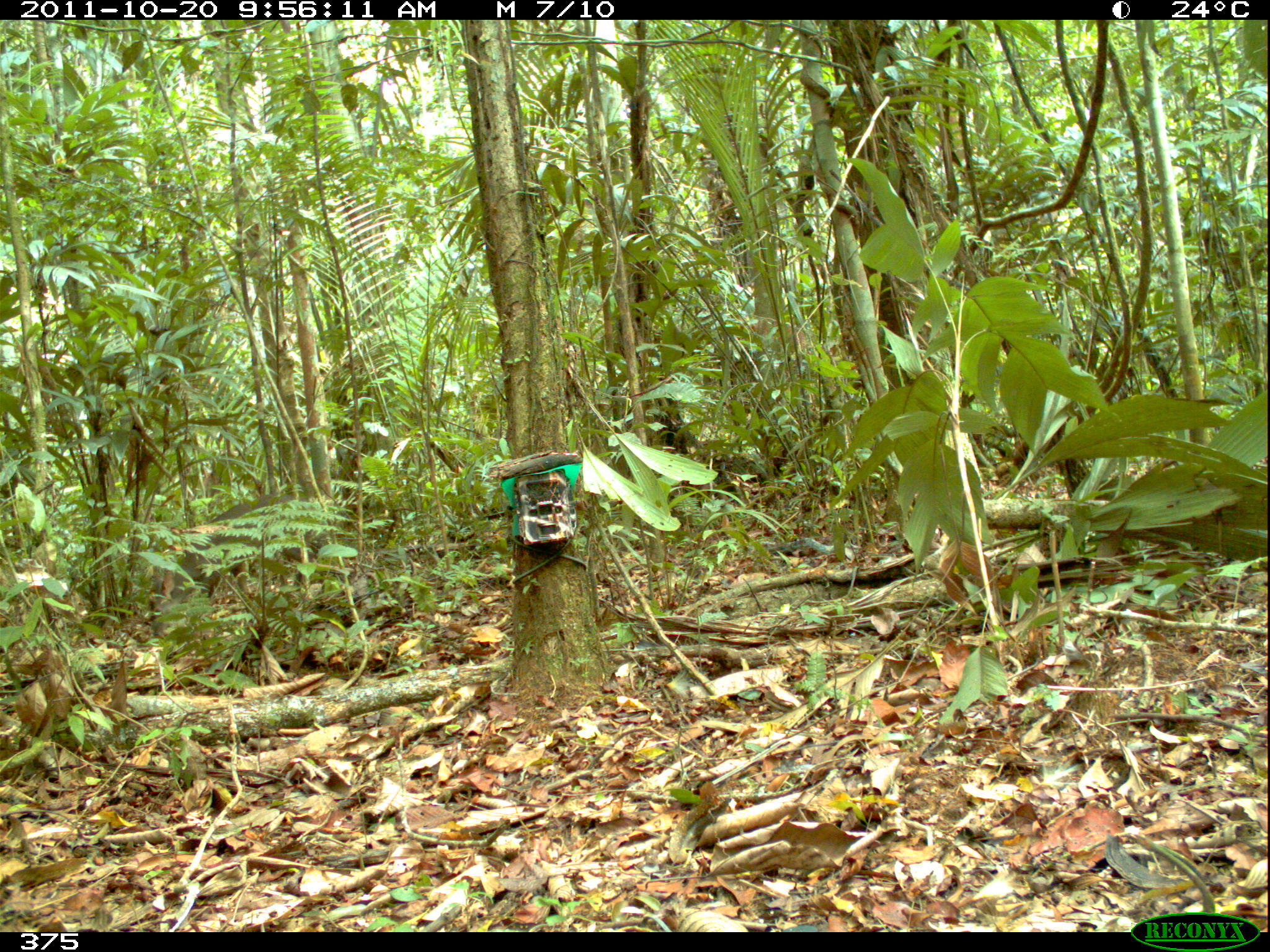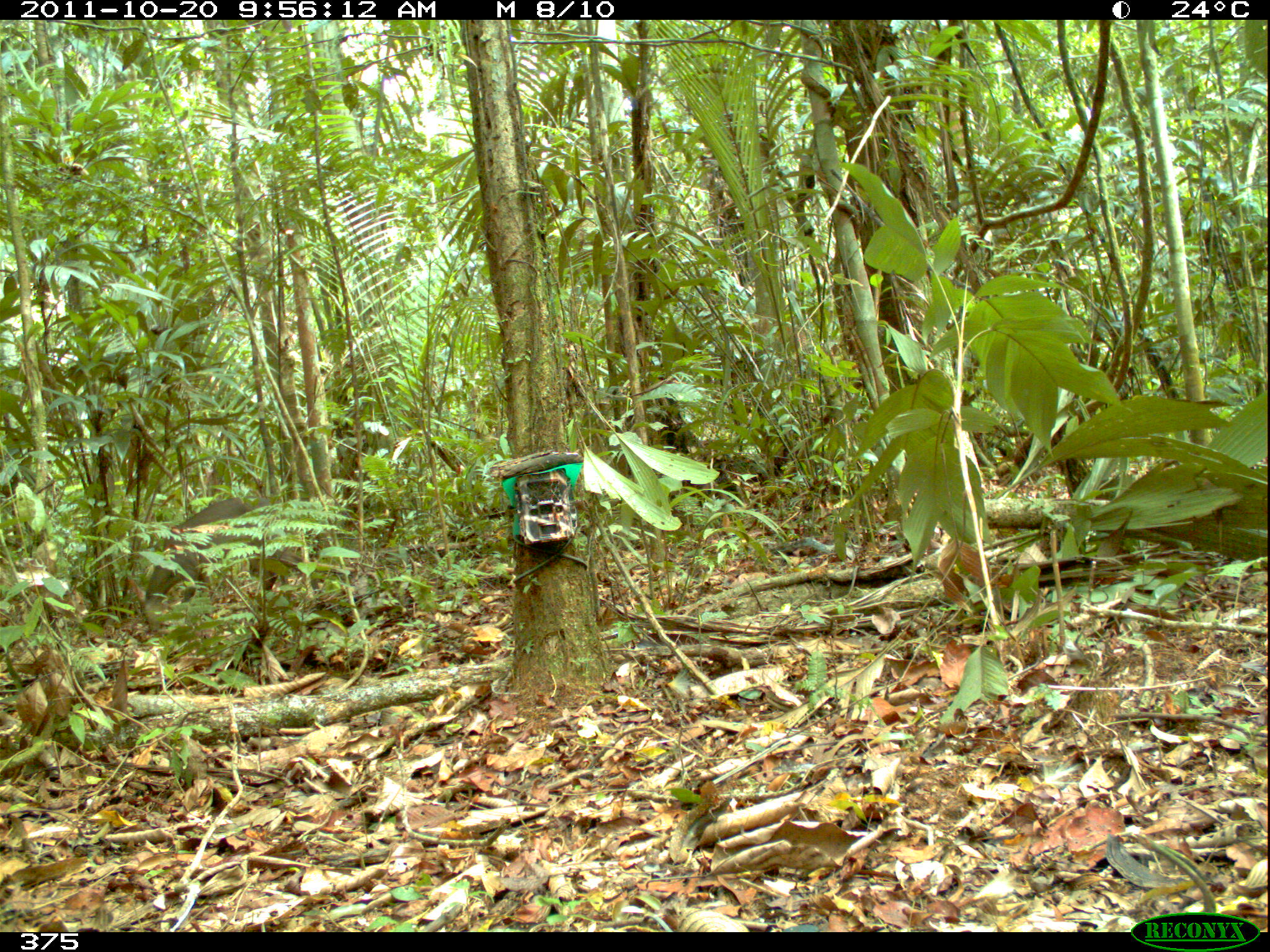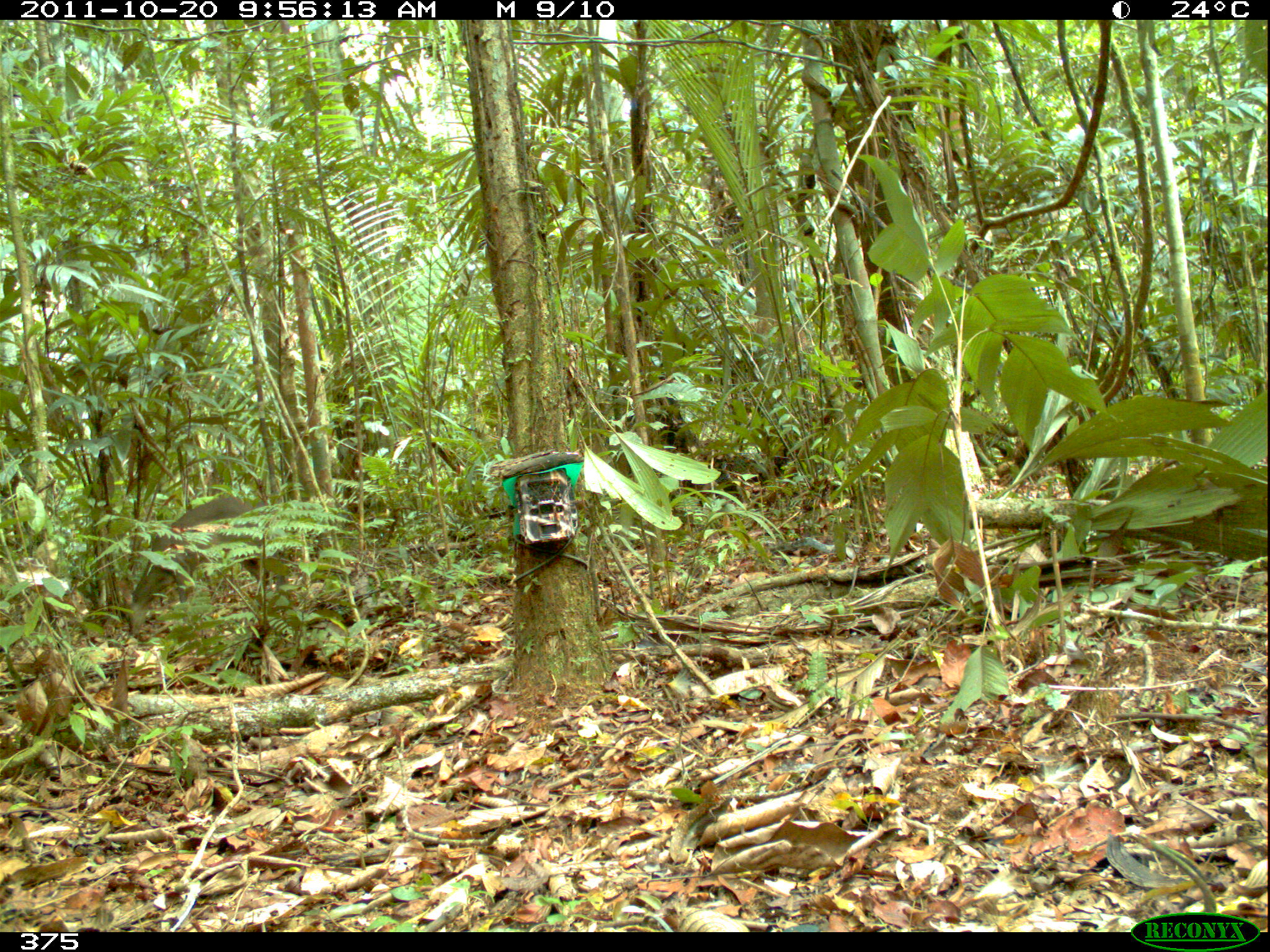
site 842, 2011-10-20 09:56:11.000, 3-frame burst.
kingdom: Animalia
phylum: Chordata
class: Mammalia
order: Artiodactyla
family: Cervidae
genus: Mazama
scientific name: Mazama americana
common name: red brocket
Mazama americana (red brocket).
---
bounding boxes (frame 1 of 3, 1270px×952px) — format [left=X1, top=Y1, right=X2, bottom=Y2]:
mazama americana: [left=150, top=492, right=314, bottom=636]